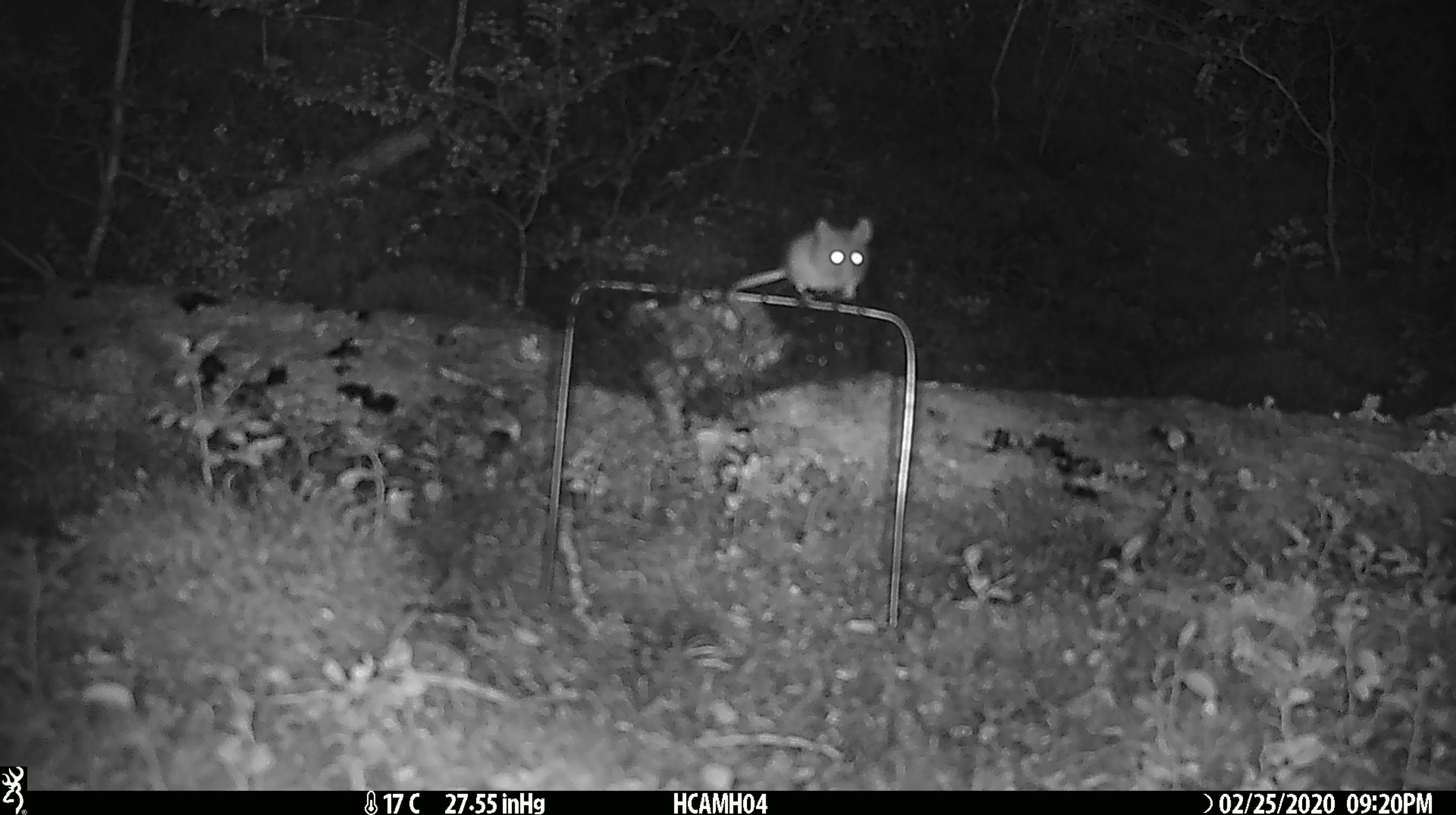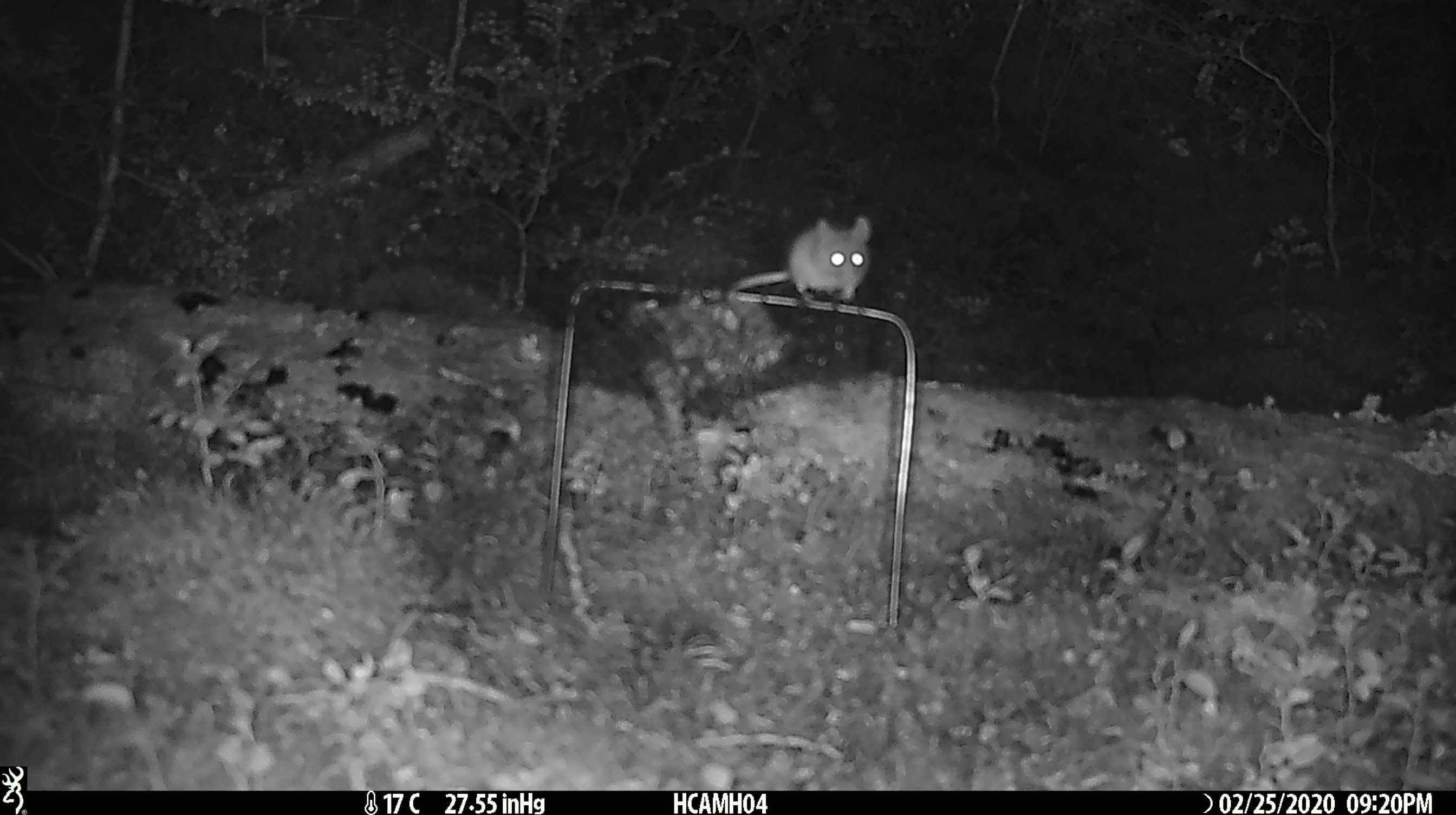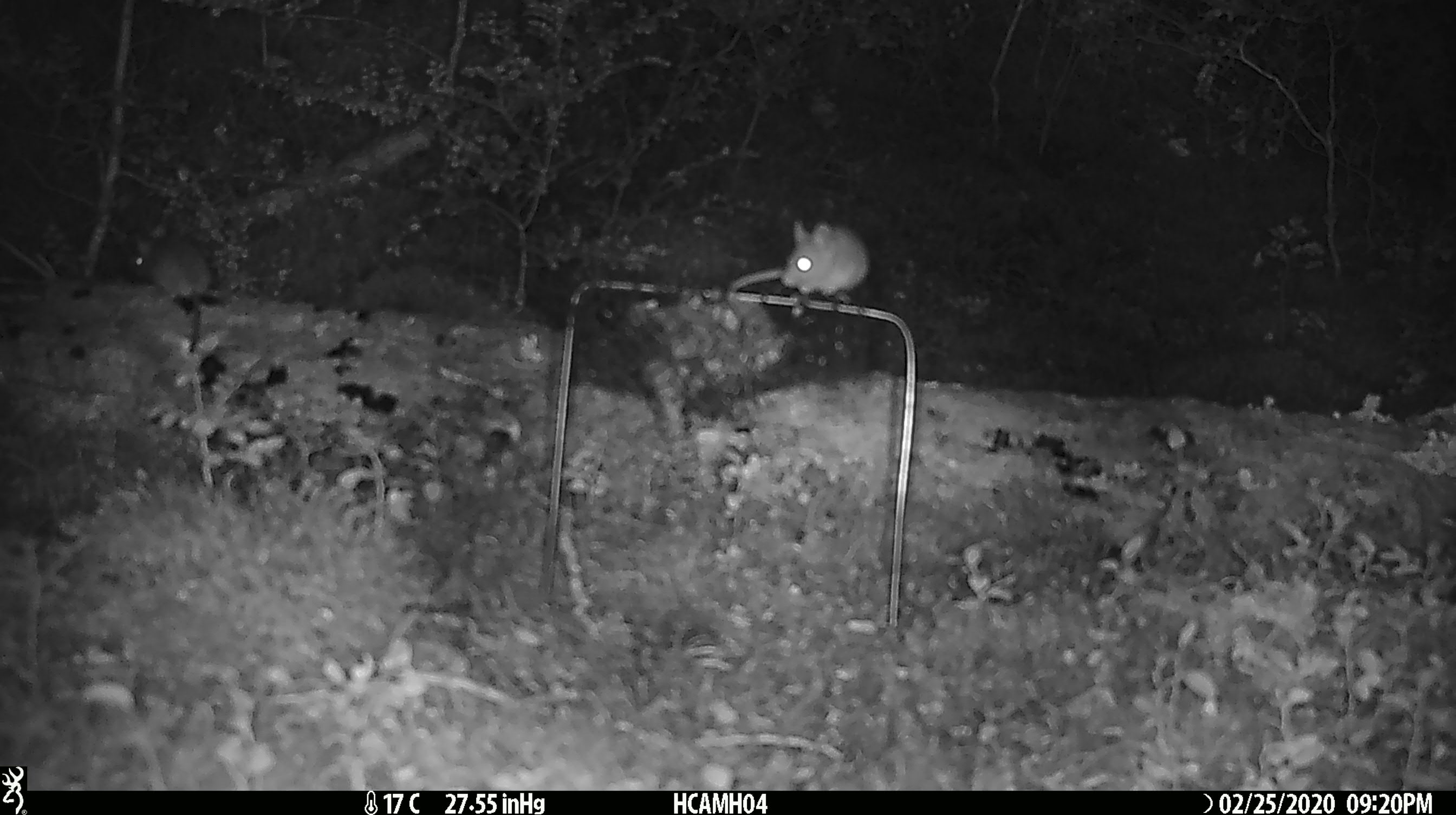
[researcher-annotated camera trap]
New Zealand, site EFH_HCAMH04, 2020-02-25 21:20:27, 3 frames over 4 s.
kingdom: Animalia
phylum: Chordata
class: Mammalia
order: Rodentia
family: Muridae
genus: Mus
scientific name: Mus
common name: mouse